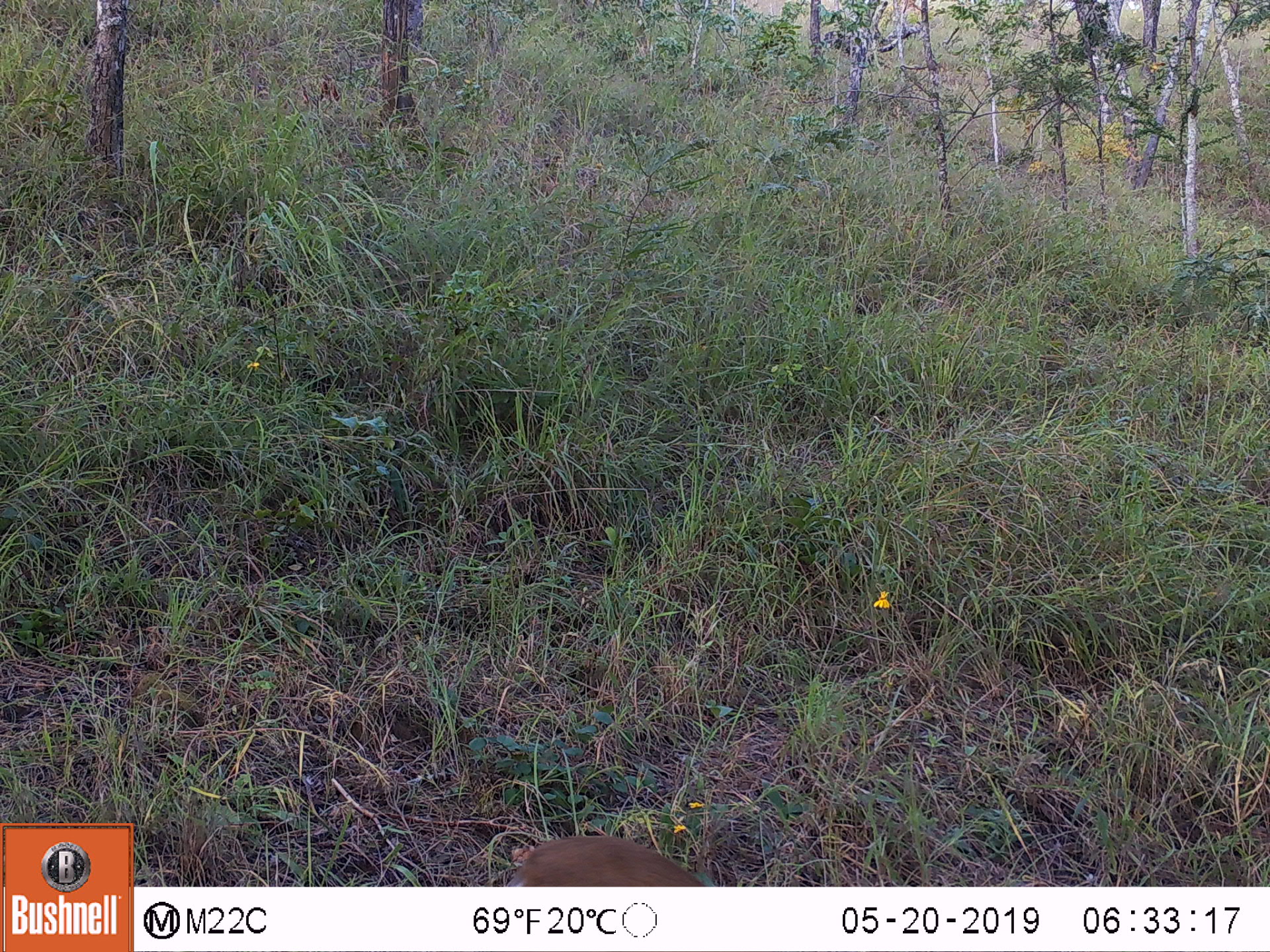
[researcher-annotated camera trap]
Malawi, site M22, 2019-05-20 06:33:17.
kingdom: Animalia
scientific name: Animalia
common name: other animal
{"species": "other animal (Animalia)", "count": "1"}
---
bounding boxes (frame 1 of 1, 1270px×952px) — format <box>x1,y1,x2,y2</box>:
other animal: <box>498,826,706,886</box>